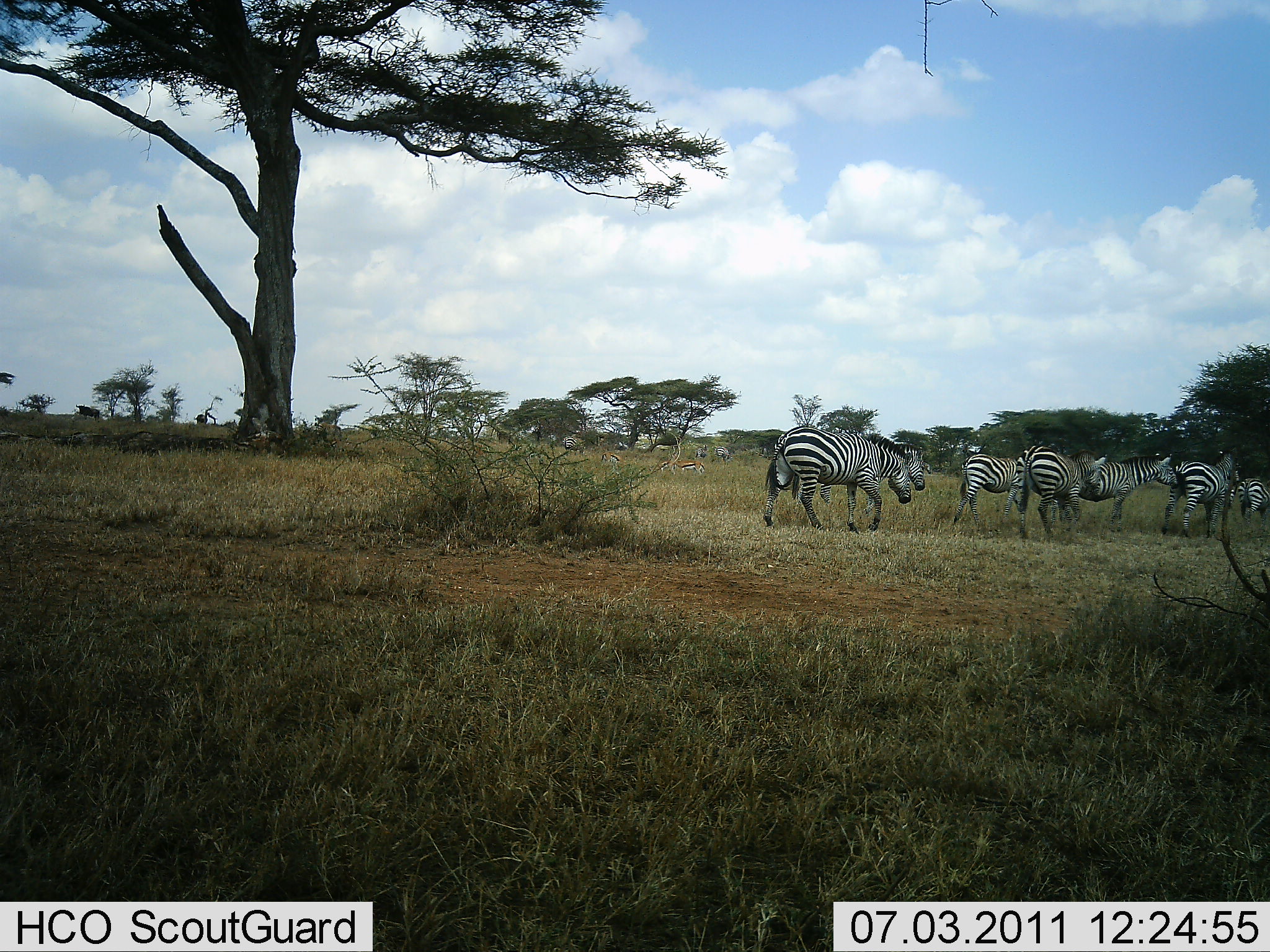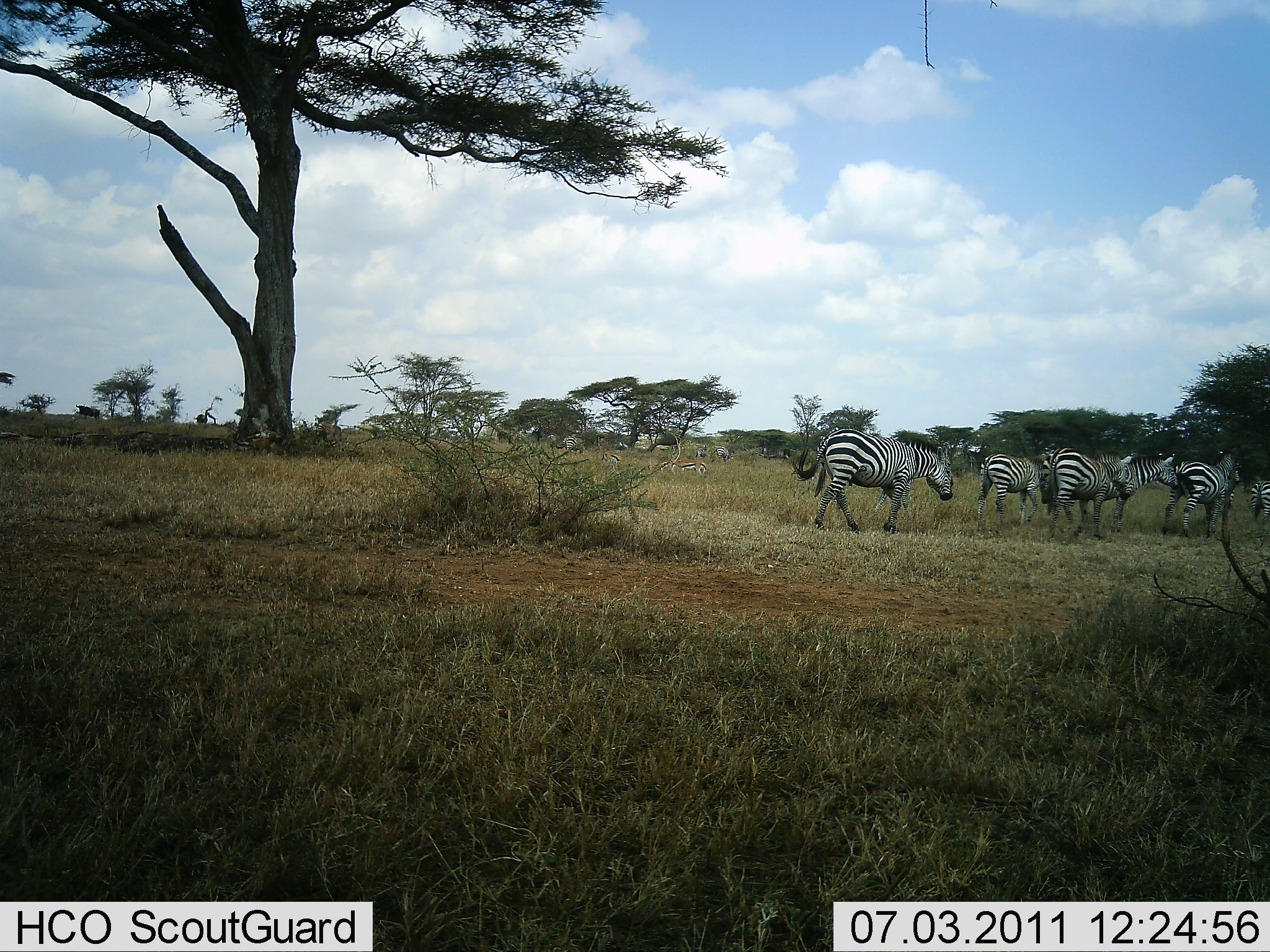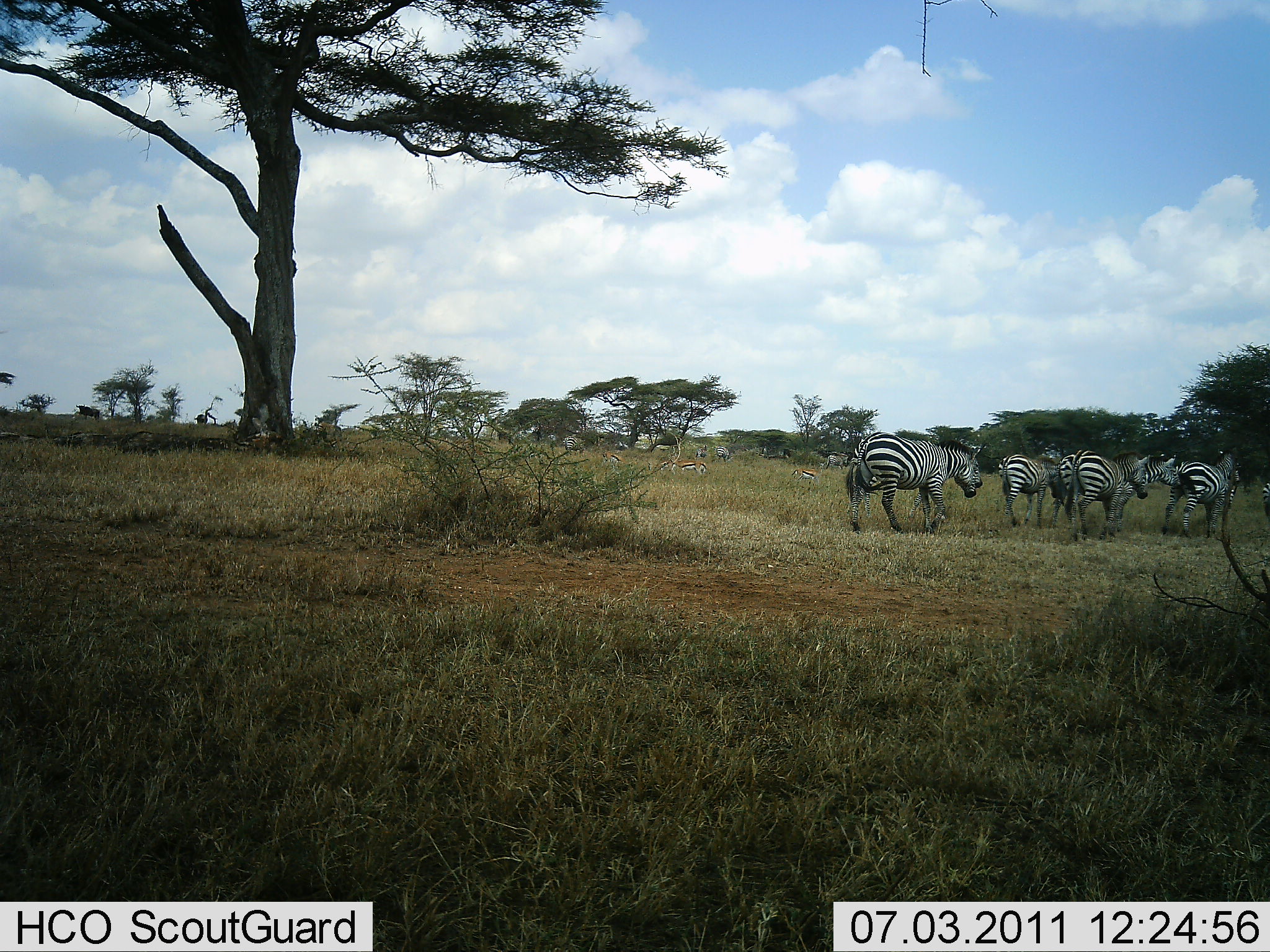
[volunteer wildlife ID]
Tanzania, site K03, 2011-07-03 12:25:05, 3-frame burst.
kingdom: Animalia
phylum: Chordata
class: Mammalia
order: Perissodactyla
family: Equidae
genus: Equus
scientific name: Equus quagga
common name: plains zebra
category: zebra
Zebra (plains zebra) (Equus quagga), count 7. Behavior (volunteer vote fractions): standing 17%, resting 0%, moving 94%, interacting 11%. Young present (vote fraction): 0%. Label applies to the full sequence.